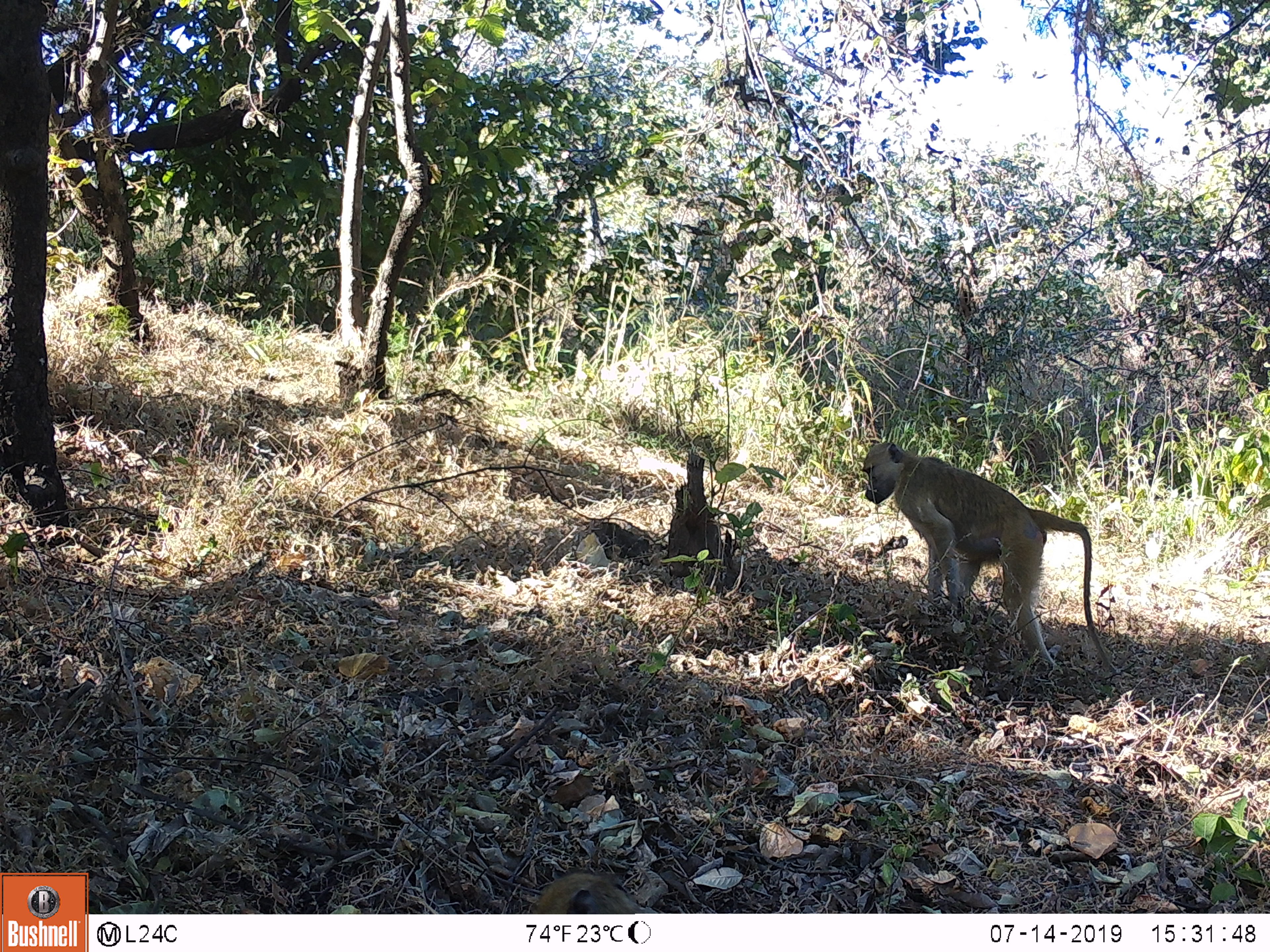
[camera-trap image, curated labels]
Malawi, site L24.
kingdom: Animalia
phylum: Chordata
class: Mammalia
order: Primates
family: Cercopithecidae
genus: Papio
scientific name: Papio cynocephalus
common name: yellow baboon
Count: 1.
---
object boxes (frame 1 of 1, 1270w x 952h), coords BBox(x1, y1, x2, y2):
yellow baboon: BBox(857, 441, 1126, 688)